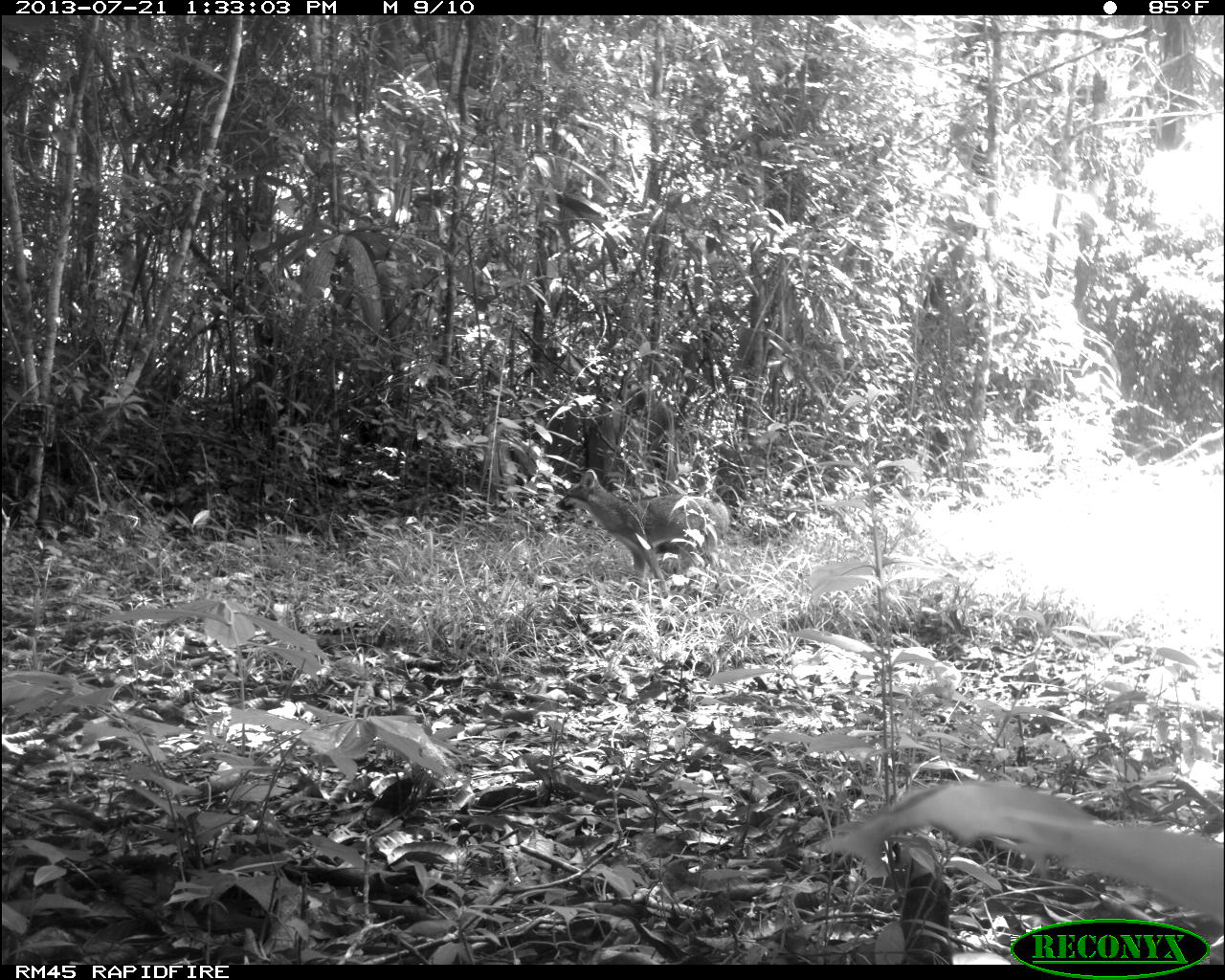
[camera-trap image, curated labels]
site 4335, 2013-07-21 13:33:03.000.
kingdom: Animalia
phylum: Chordata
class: Mammalia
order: Carnivora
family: Canidae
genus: Urocyon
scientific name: Urocyon cinereoargenteus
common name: gray fox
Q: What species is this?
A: Urocyon cinereoargenteus (gray fox).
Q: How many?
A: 1.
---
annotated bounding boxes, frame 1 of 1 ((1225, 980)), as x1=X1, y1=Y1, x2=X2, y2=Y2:
urocyon cinereoargenteus: x1=555, y1=469, x2=728, y2=595